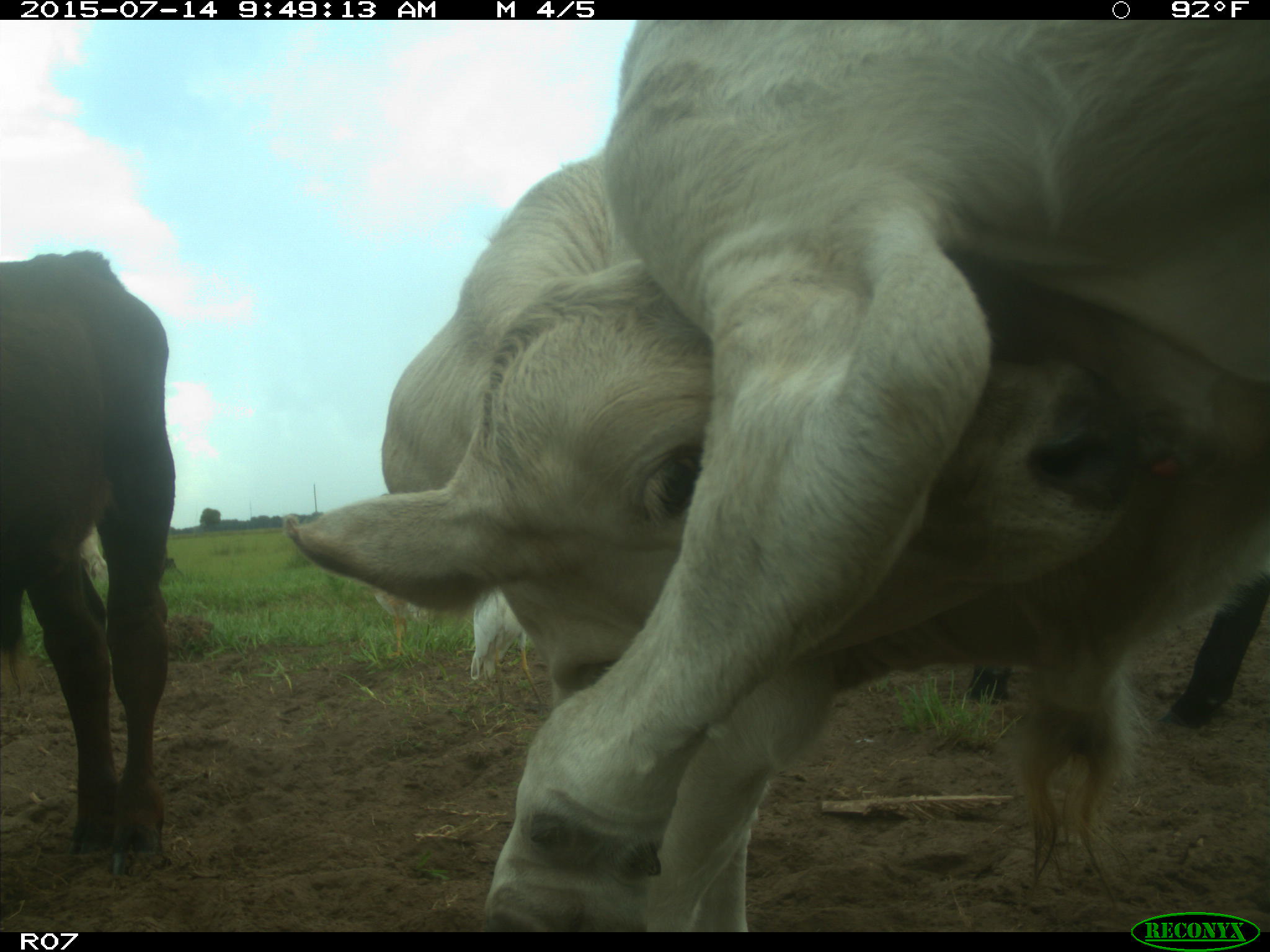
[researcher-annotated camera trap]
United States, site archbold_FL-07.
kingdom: Animalia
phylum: Chordata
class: Mammalia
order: Artiodactyla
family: Bovidae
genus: Bos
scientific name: Bos taurus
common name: domestic cow